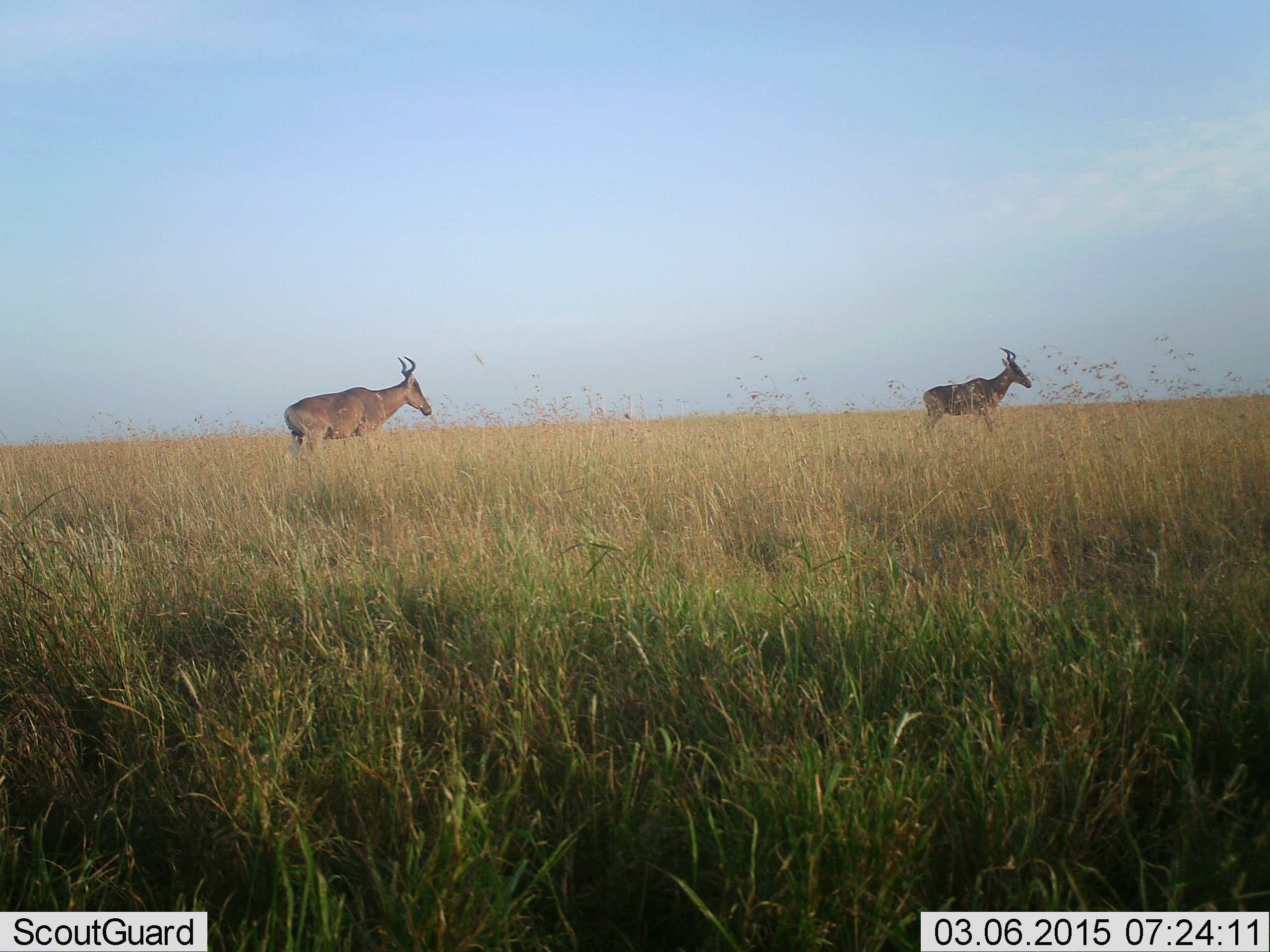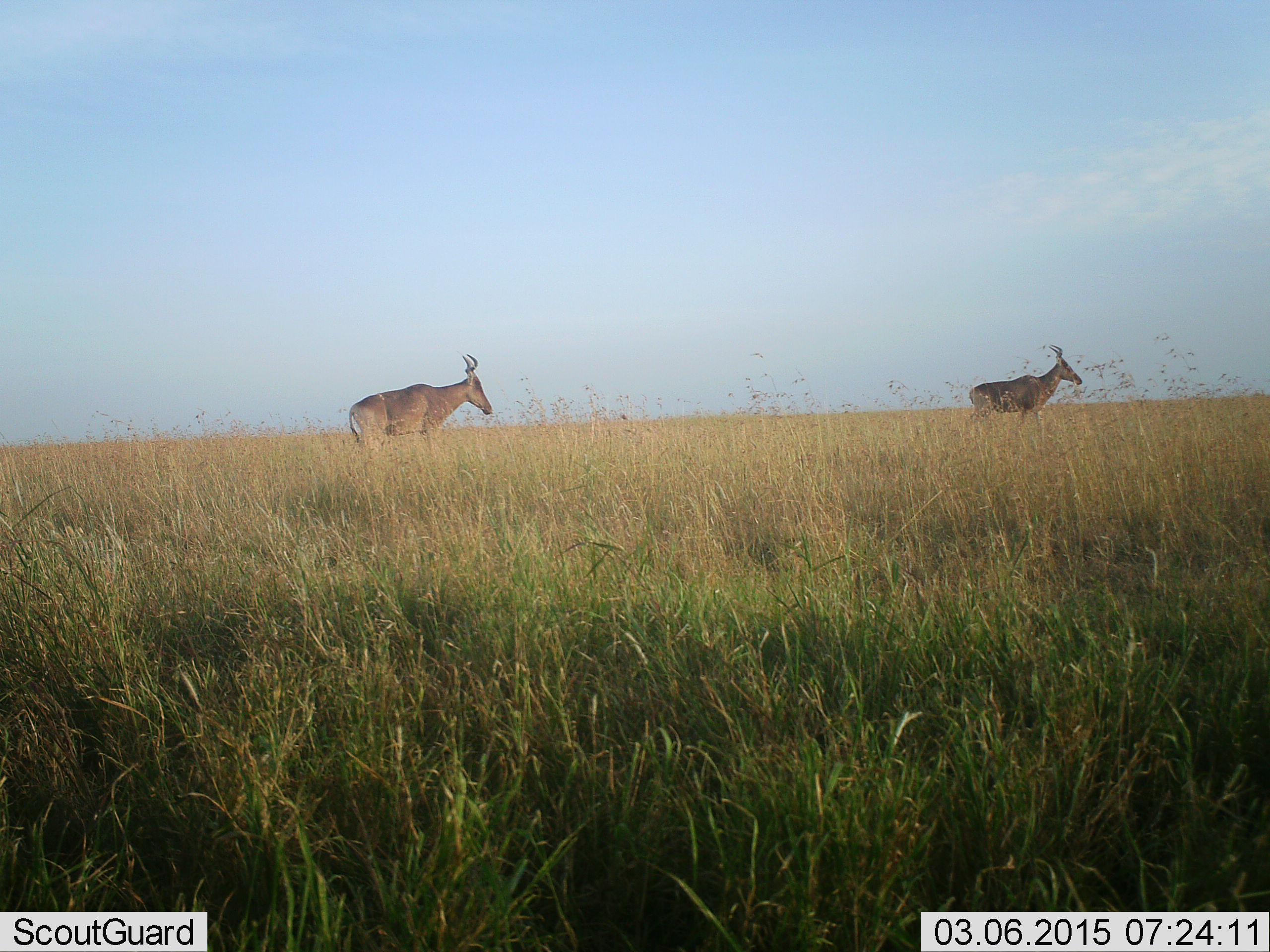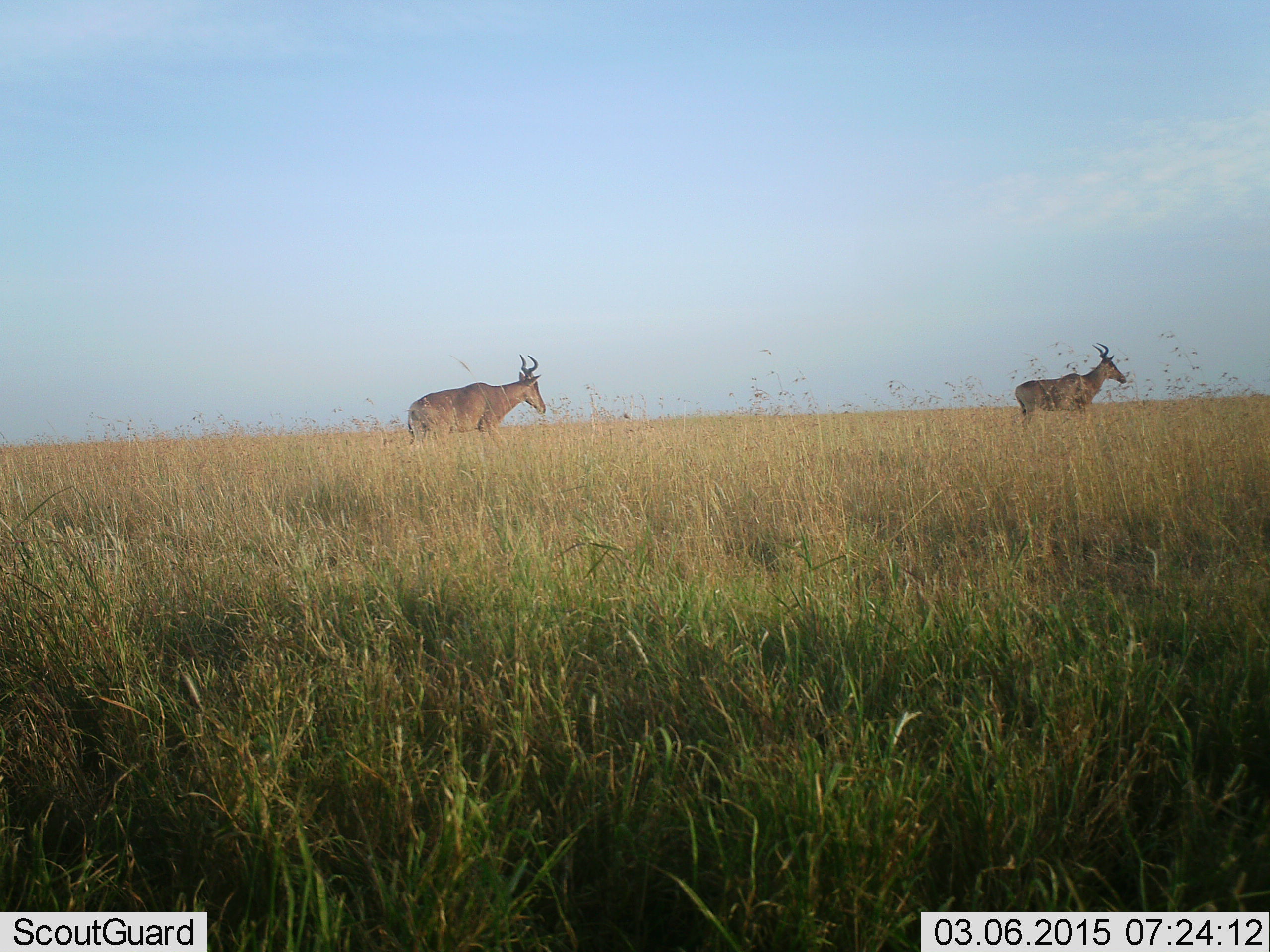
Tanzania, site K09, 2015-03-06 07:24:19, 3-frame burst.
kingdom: Animalia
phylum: Chordata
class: Mammalia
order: Artiodactyla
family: Bovidae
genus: Alcelaphus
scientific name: Alcelaphus buselaphus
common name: hartebeest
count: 2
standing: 20%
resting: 0%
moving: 80%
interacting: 0%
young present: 0%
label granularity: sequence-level